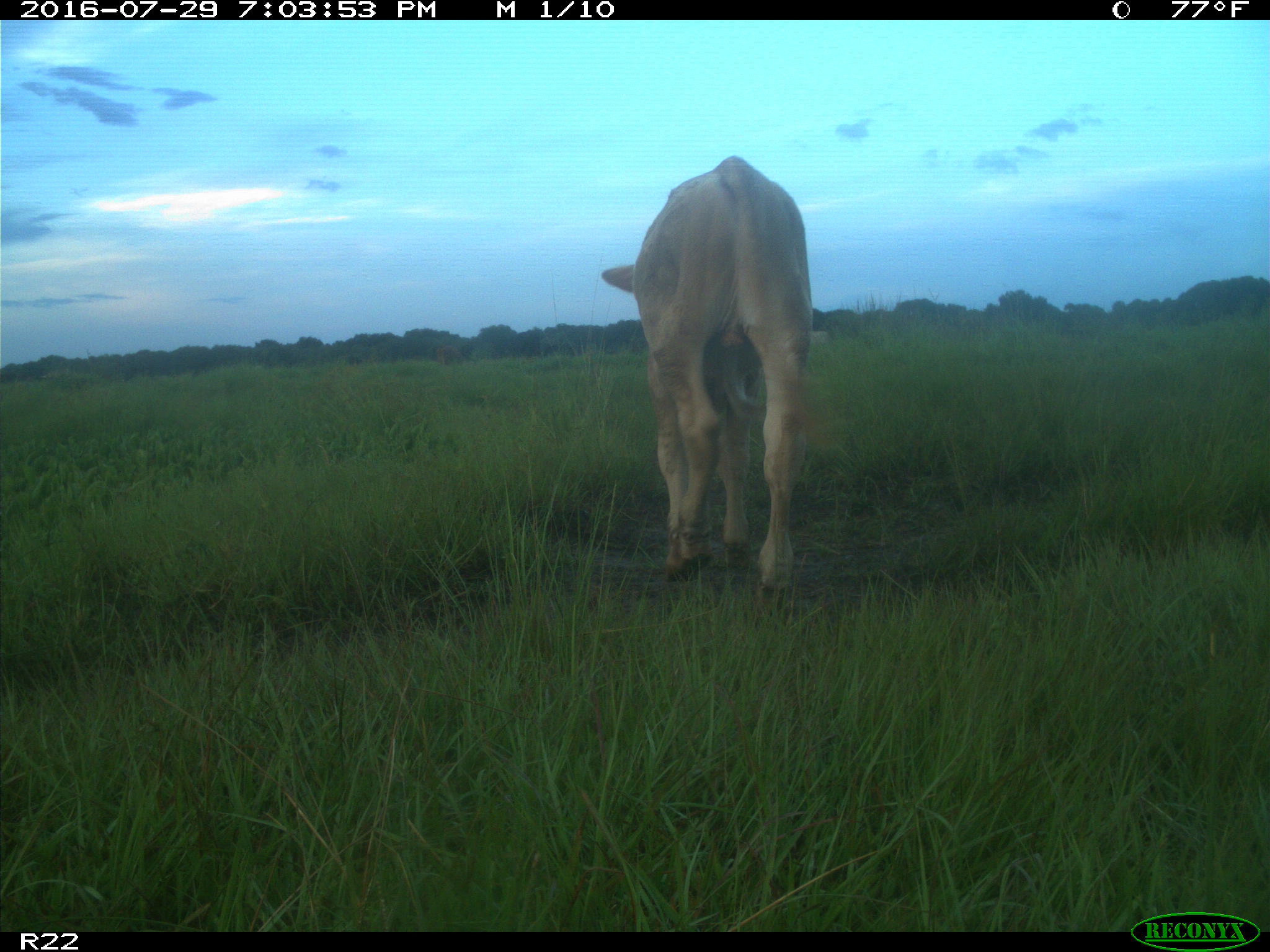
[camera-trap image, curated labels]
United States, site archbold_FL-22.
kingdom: Animalia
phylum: Chordata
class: Mammalia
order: Artiodactyla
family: Bovidae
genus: Bos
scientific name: Bos taurus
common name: domestic cow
Bos taurus (domestic cow).